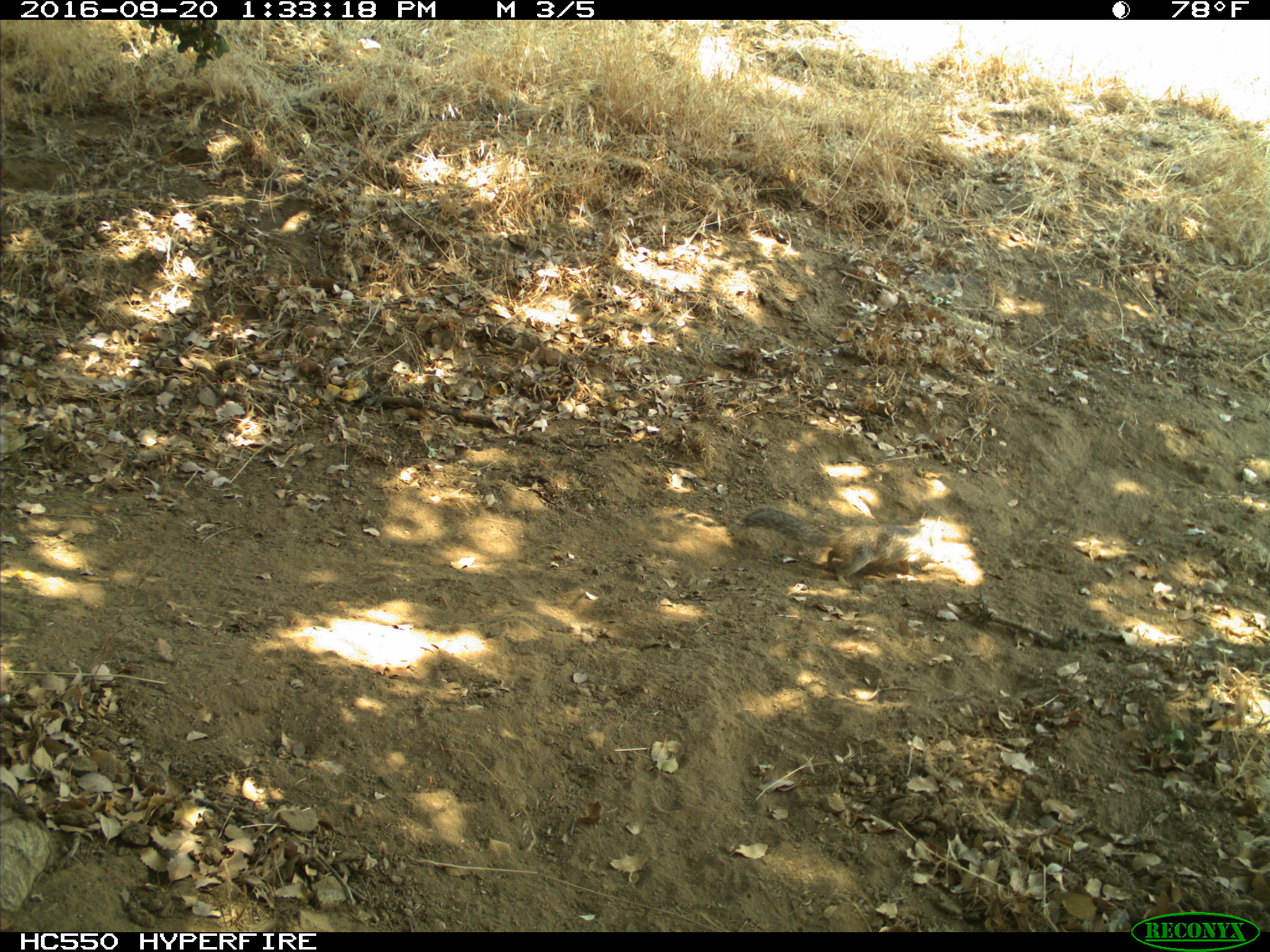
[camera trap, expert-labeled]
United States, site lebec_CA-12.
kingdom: Animalia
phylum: Chordata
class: Mammalia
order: Rodentia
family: Sciuridae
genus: Otospermophilus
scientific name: Otospermophilus beecheyi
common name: california ground squirrel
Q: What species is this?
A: Otospermophilus beecheyi (california ground squirrel).